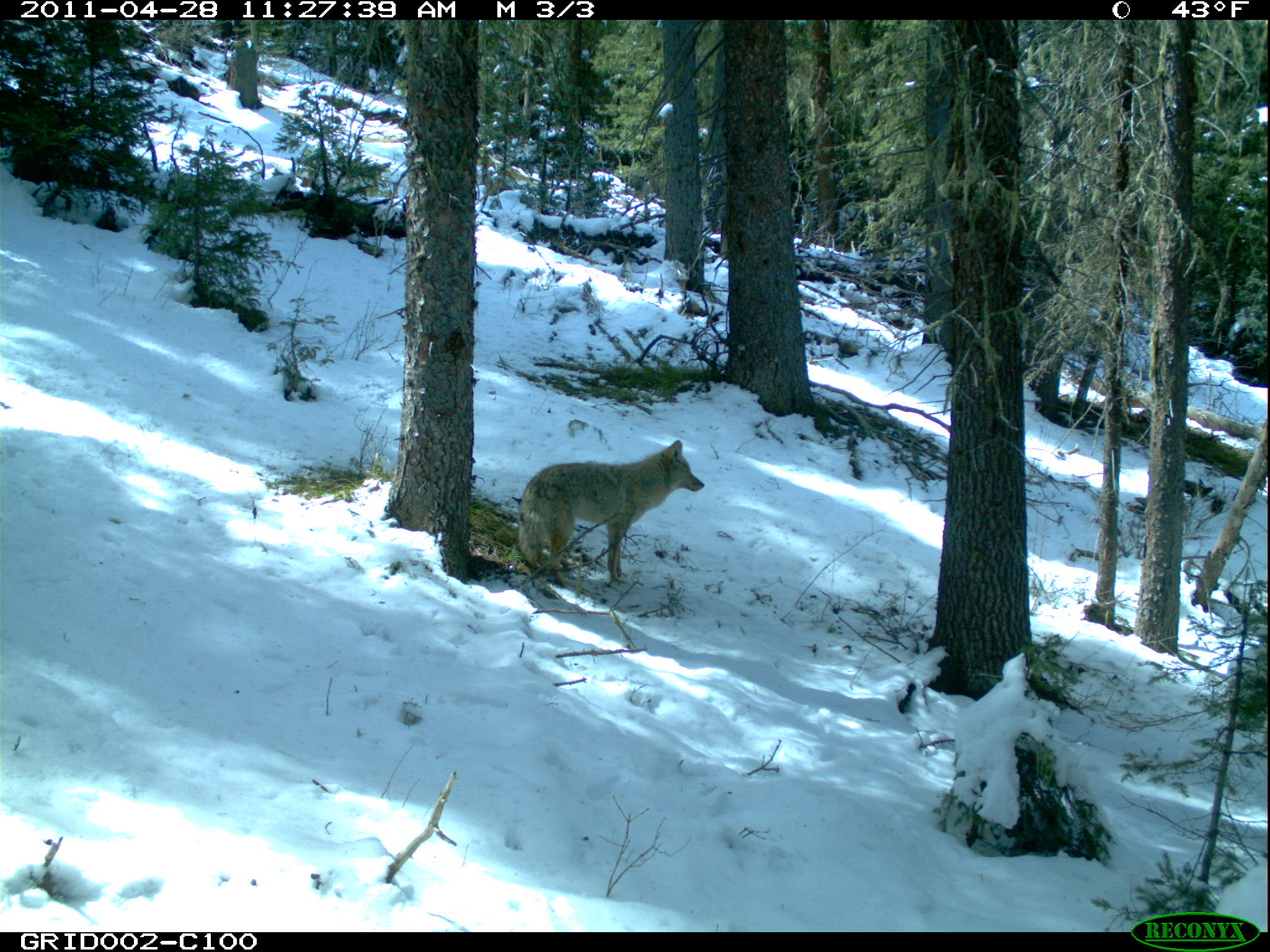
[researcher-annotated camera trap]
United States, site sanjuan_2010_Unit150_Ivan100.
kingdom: Animalia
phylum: Chordata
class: Mammalia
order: Carnivora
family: Canidae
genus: Canis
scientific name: Canis latrans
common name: coyote